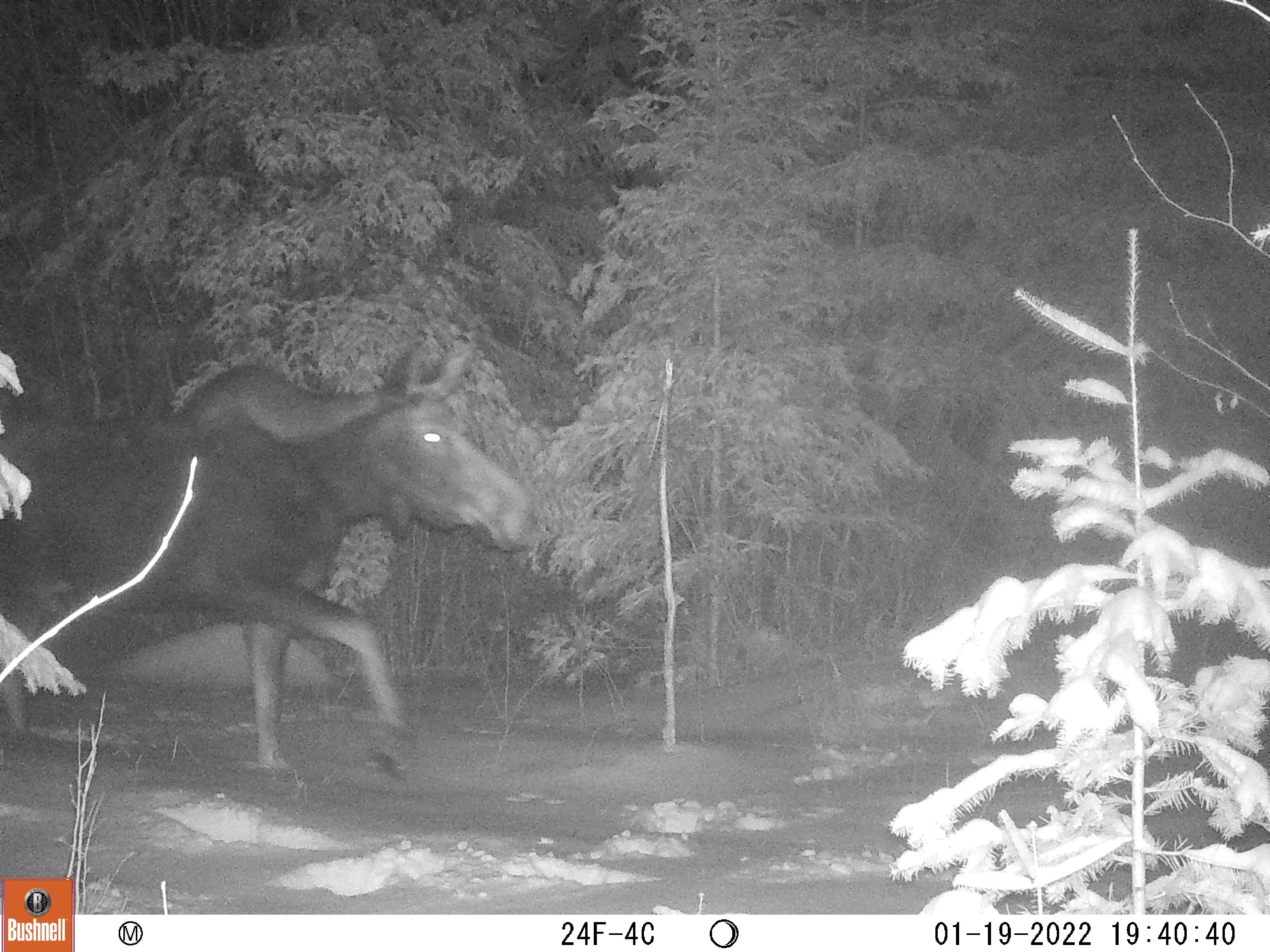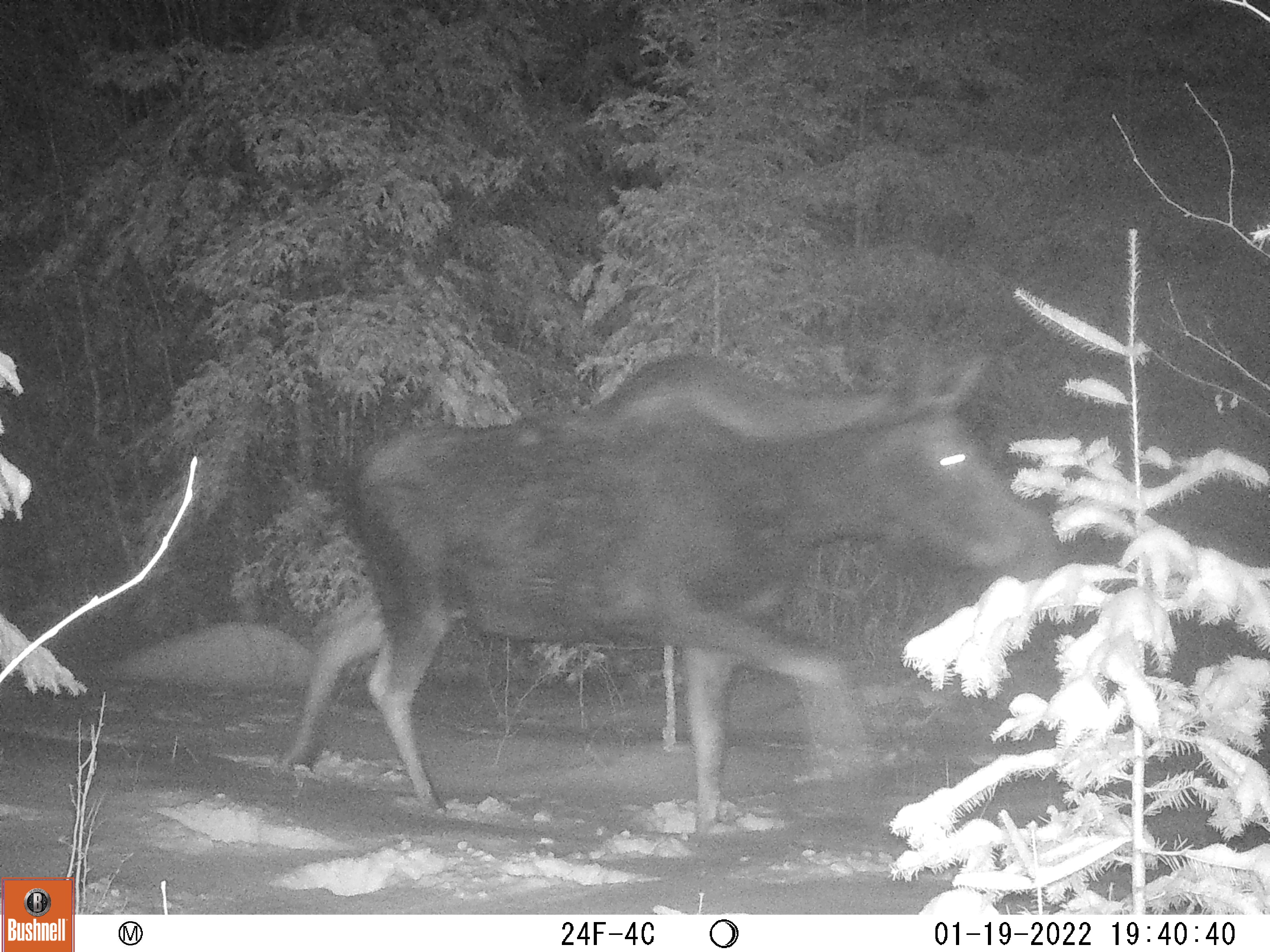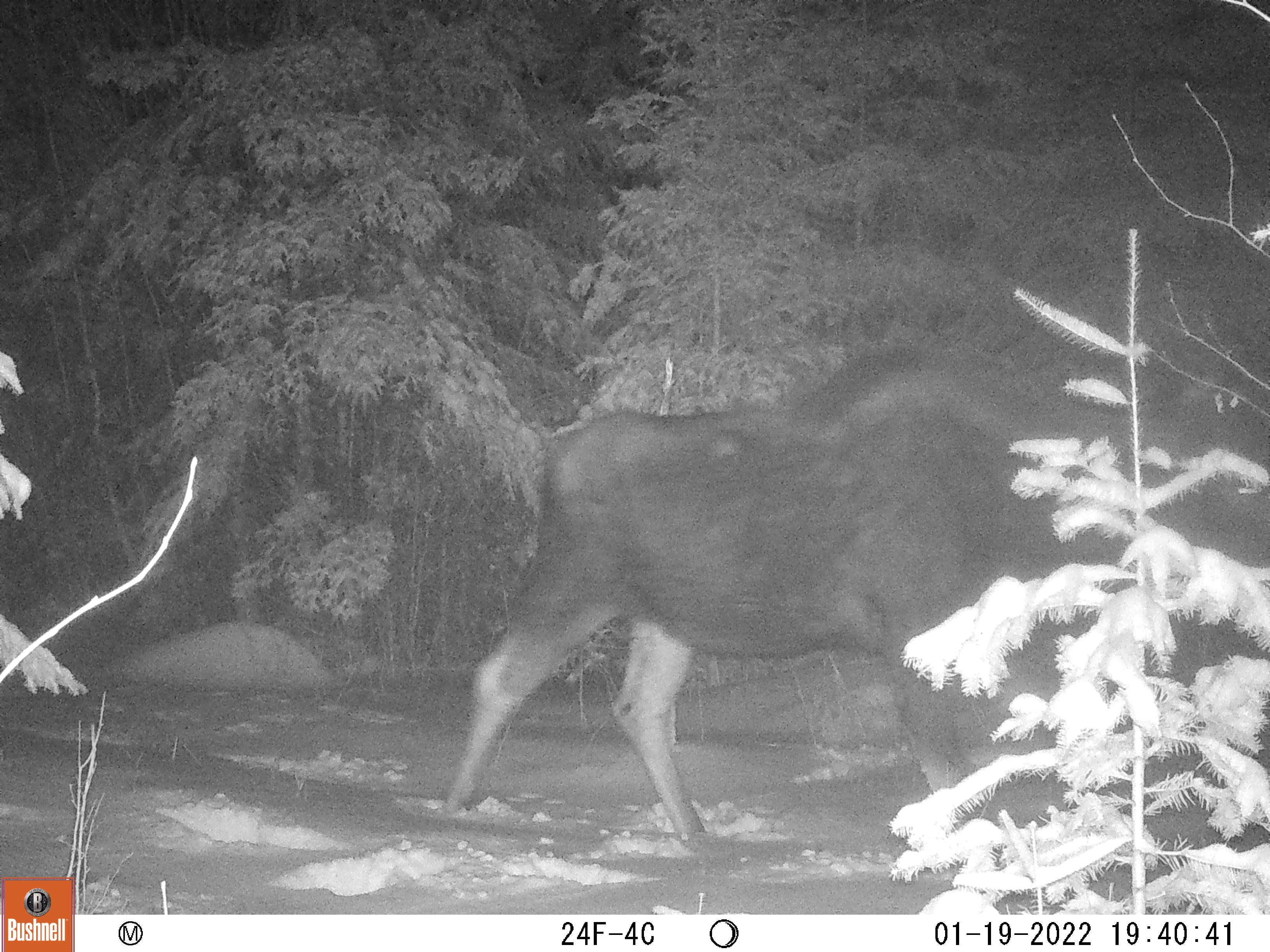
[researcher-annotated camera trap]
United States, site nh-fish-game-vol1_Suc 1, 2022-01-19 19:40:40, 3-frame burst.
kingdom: Animalia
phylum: Chordata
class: Mammalia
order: Artiodactyla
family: Cervidae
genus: Alces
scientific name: Alces alces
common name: moose